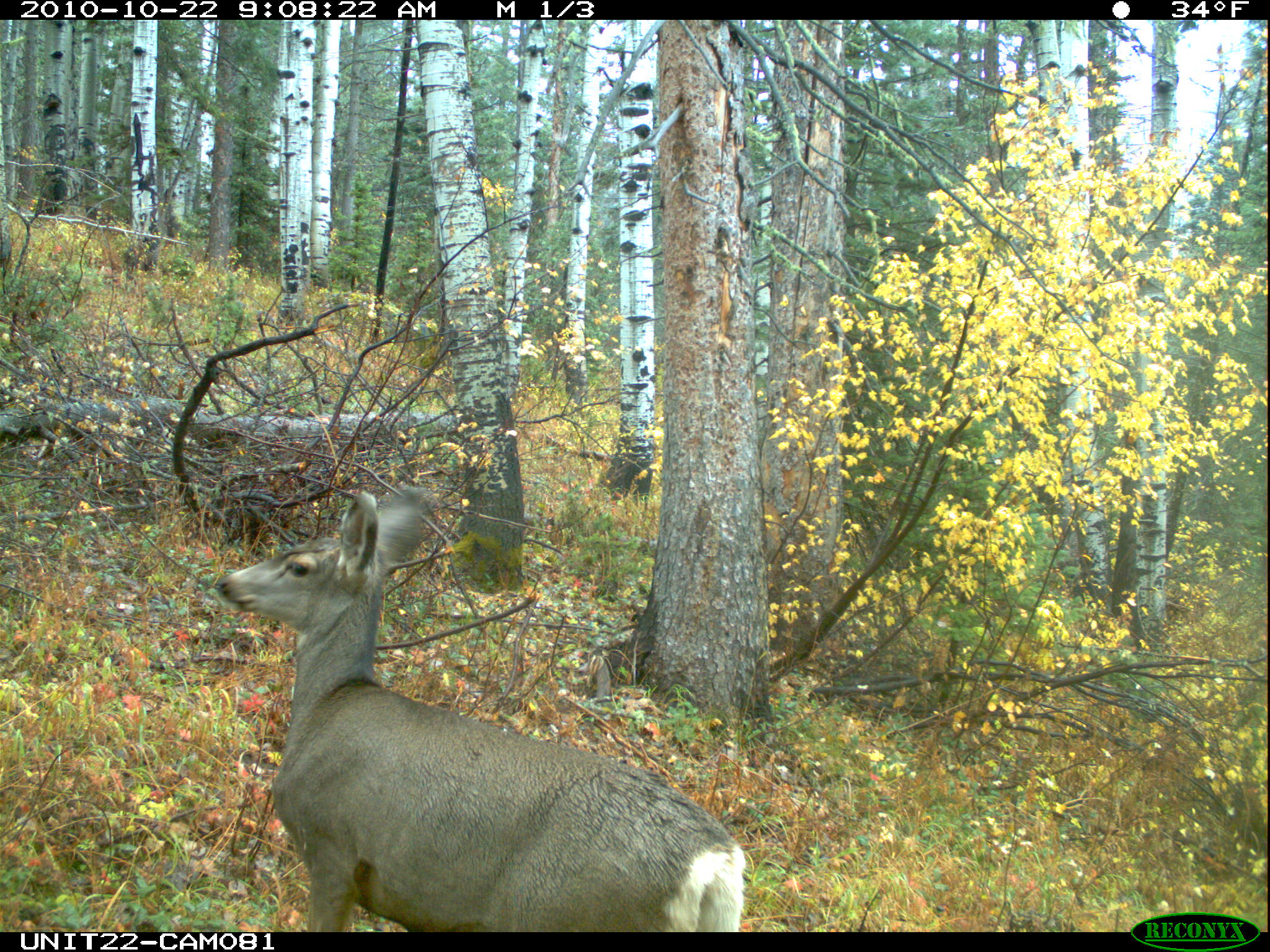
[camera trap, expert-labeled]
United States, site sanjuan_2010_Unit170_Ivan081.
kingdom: Animalia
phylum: Chordata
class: Mammalia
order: Artiodactyla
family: Cervidae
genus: Odocoileus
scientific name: Odocoileus hemionus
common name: mule deer